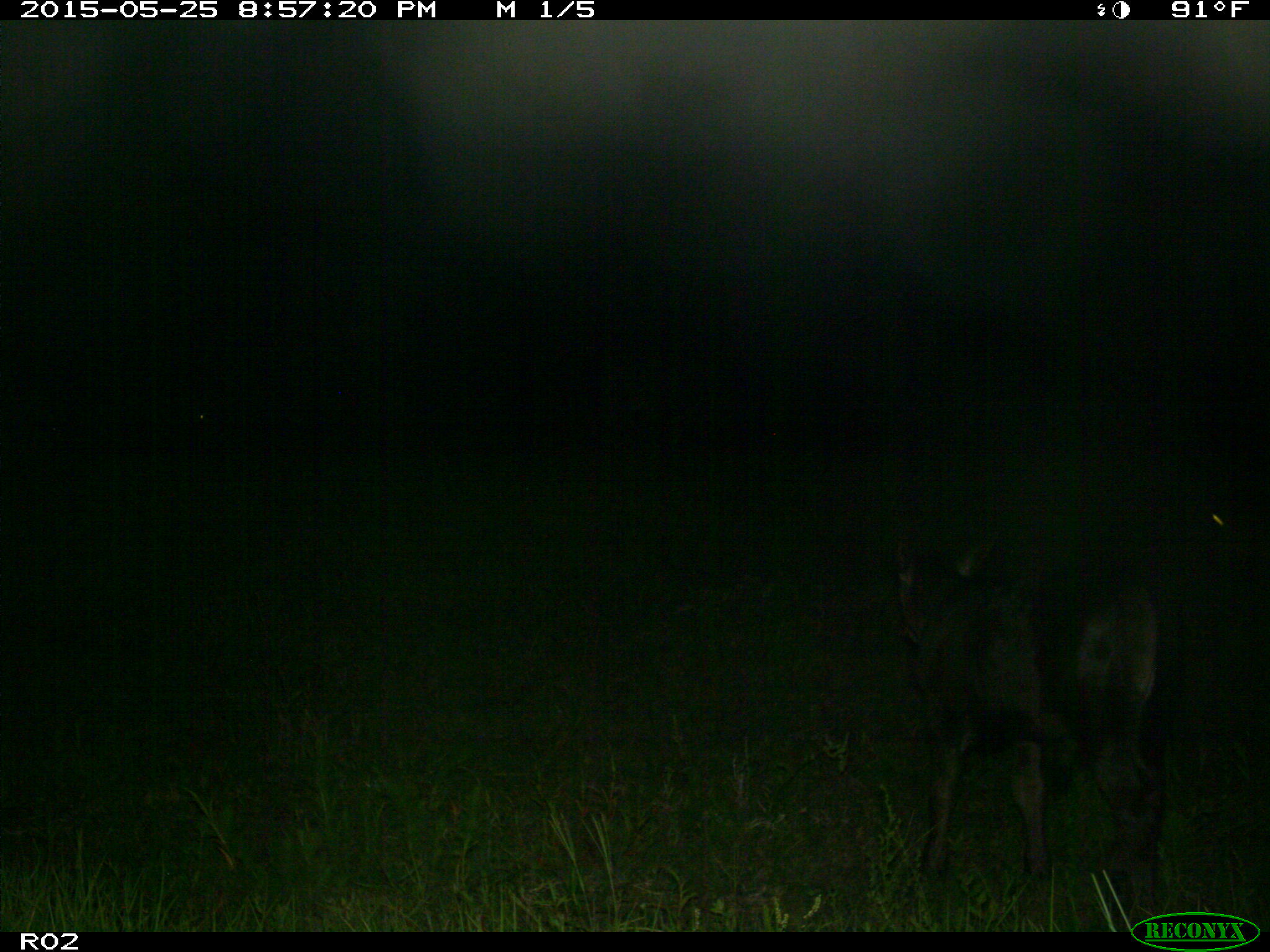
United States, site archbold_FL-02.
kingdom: Animalia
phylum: Chordata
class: Mammalia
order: Artiodactyla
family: Bovidae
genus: Bos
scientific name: Bos taurus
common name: domestic cow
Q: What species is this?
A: Bos taurus (domestic cow).